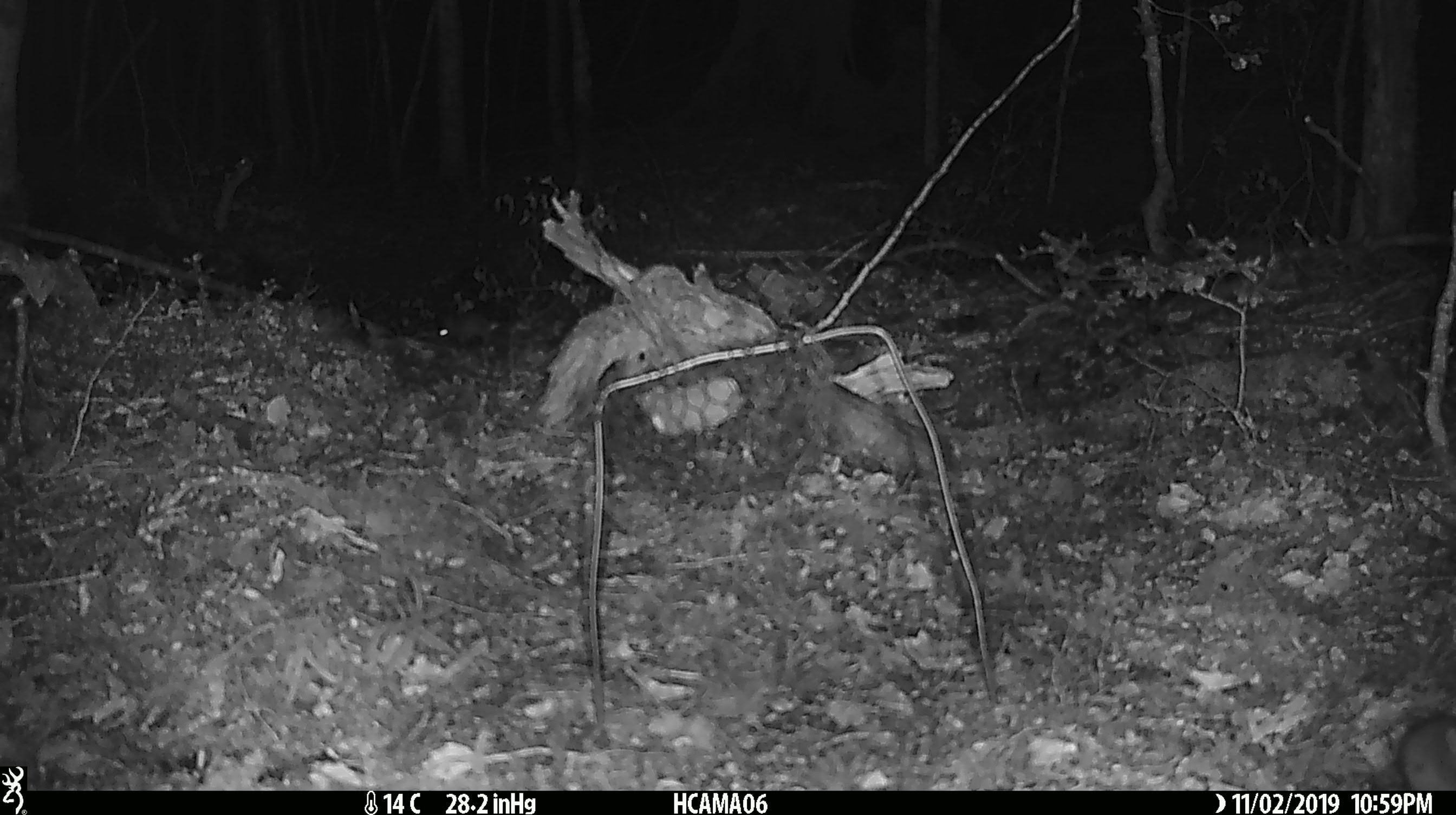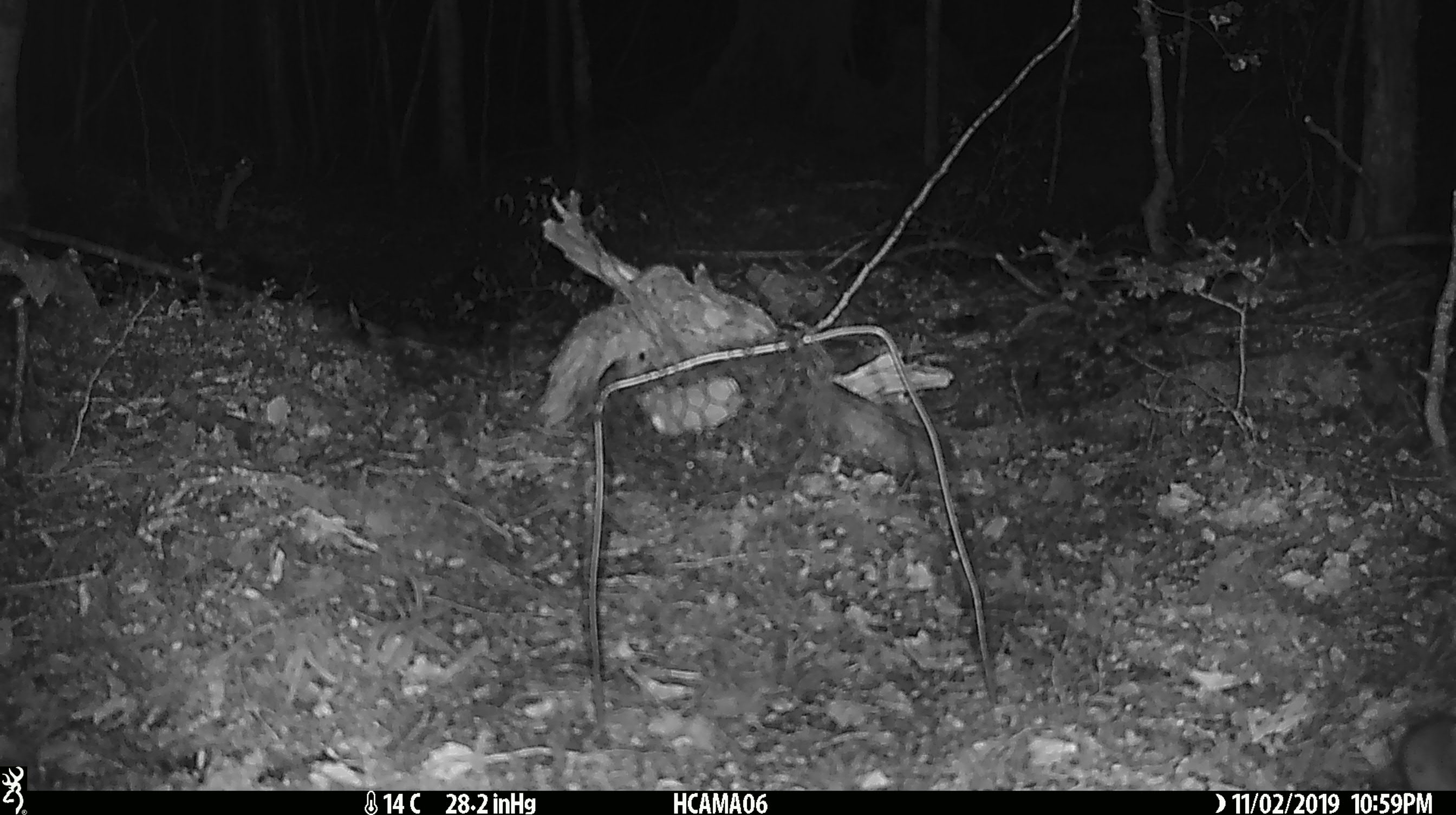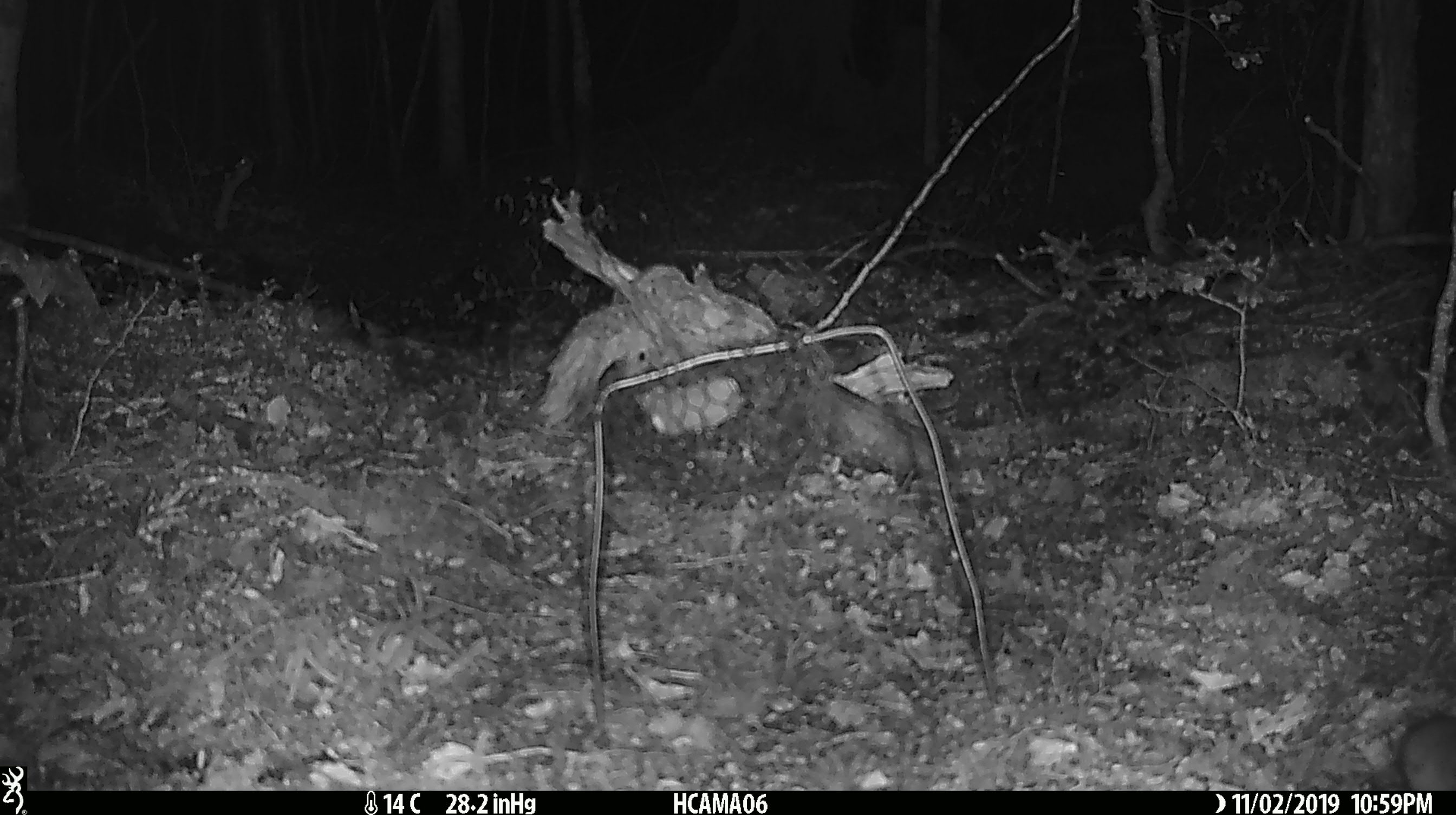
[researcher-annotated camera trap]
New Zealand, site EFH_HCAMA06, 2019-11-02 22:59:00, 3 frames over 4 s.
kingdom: Animalia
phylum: Chordata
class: Mammalia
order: Rodentia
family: Muridae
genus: Mus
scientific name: Mus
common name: mouse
Mouse (Mus).